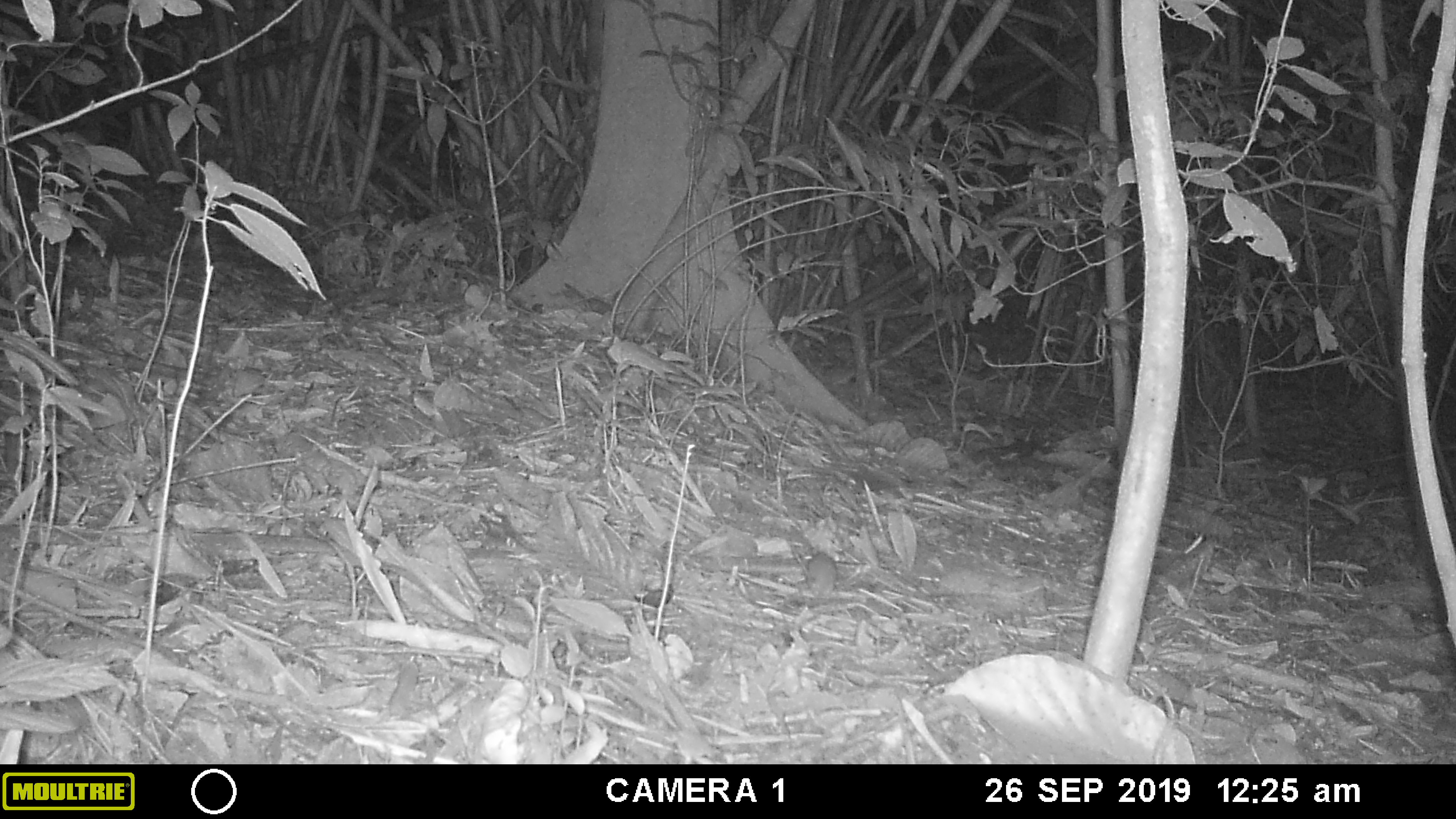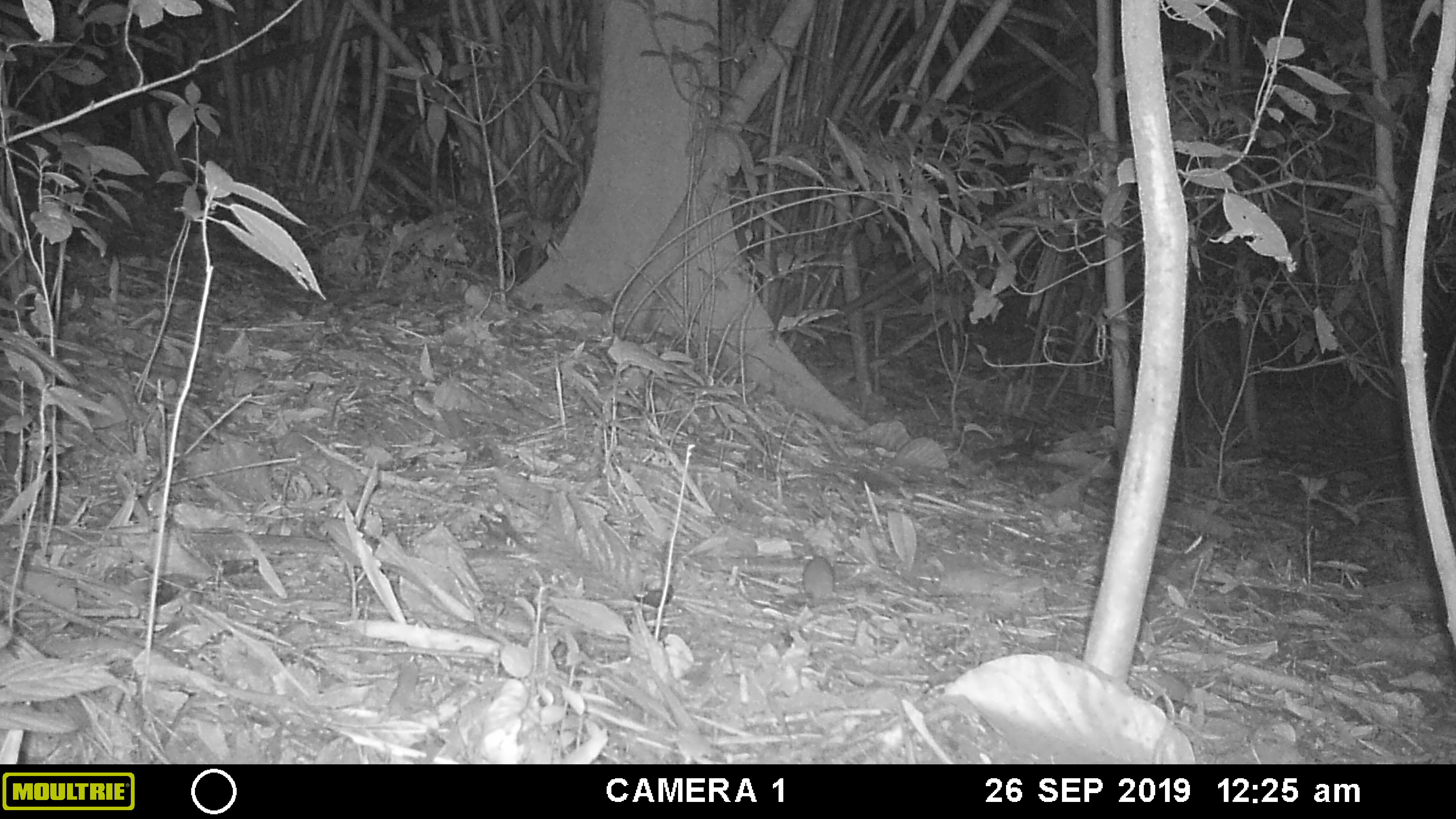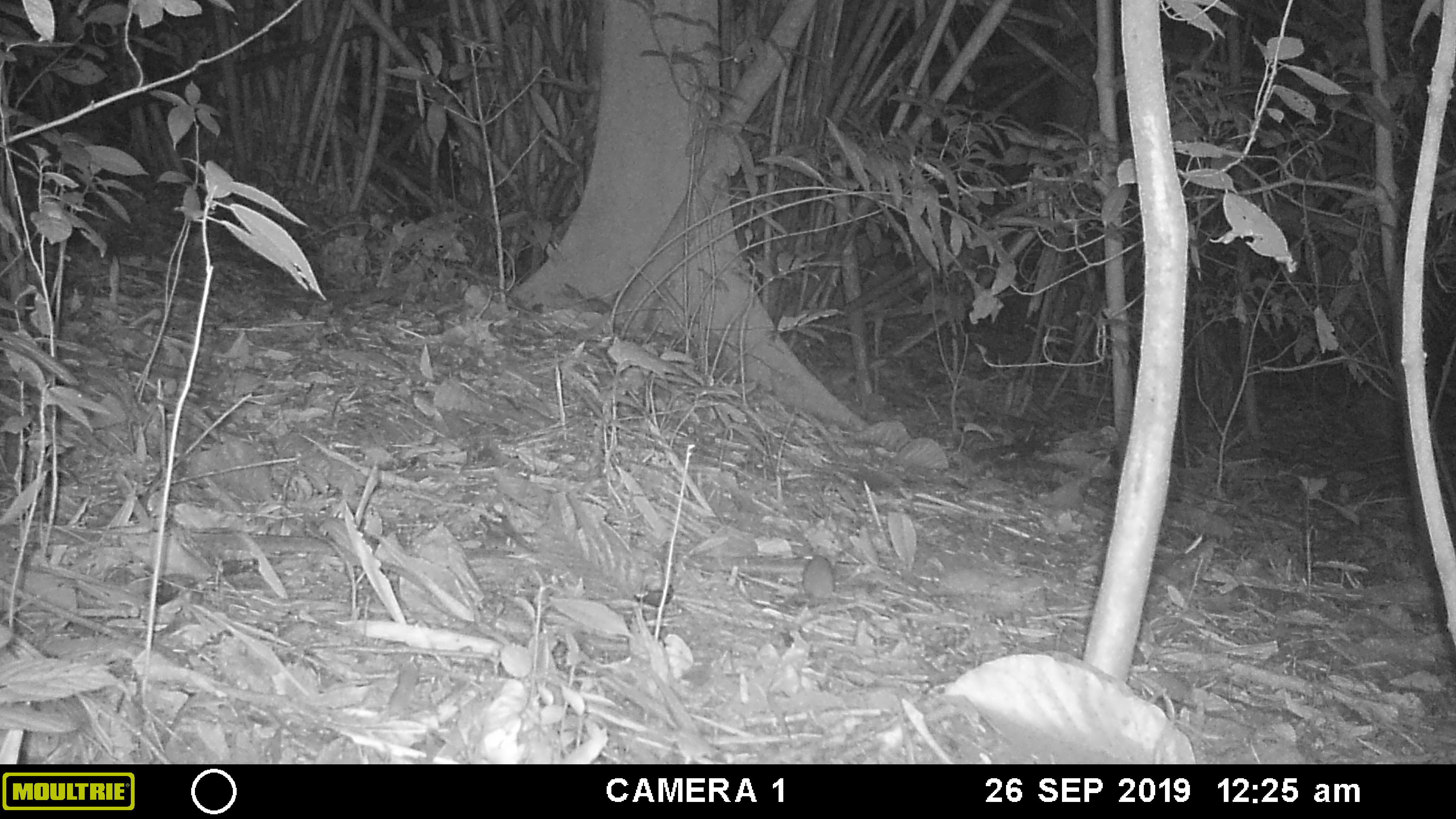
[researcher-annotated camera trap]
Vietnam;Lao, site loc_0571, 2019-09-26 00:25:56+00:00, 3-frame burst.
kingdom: Animalia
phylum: Chordata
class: Mammalia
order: Rodentia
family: Muridae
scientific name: Muridae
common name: old-world mice and rats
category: unidentified murid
Unidentified murid (old-world mice and rats) (Muridae). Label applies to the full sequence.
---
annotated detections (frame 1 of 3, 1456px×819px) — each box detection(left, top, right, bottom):
unidentified murid: detection(803, 546, 837, 601)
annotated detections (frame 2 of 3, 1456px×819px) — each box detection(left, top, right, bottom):
unidentified murid: detection(799, 553, 834, 602)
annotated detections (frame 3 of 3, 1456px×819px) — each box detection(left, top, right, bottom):
unidentified murid: detection(802, 553, 834, 601)